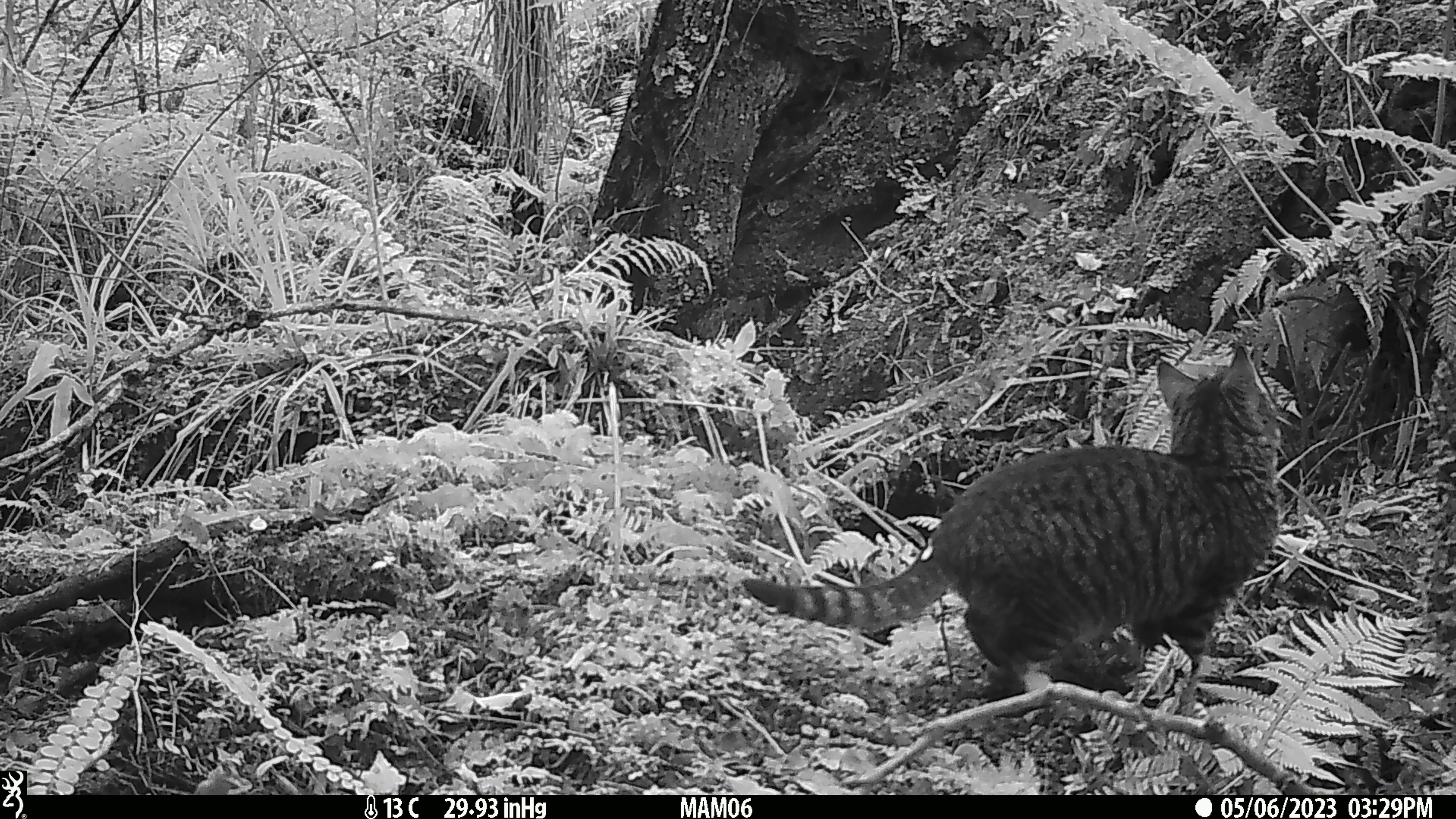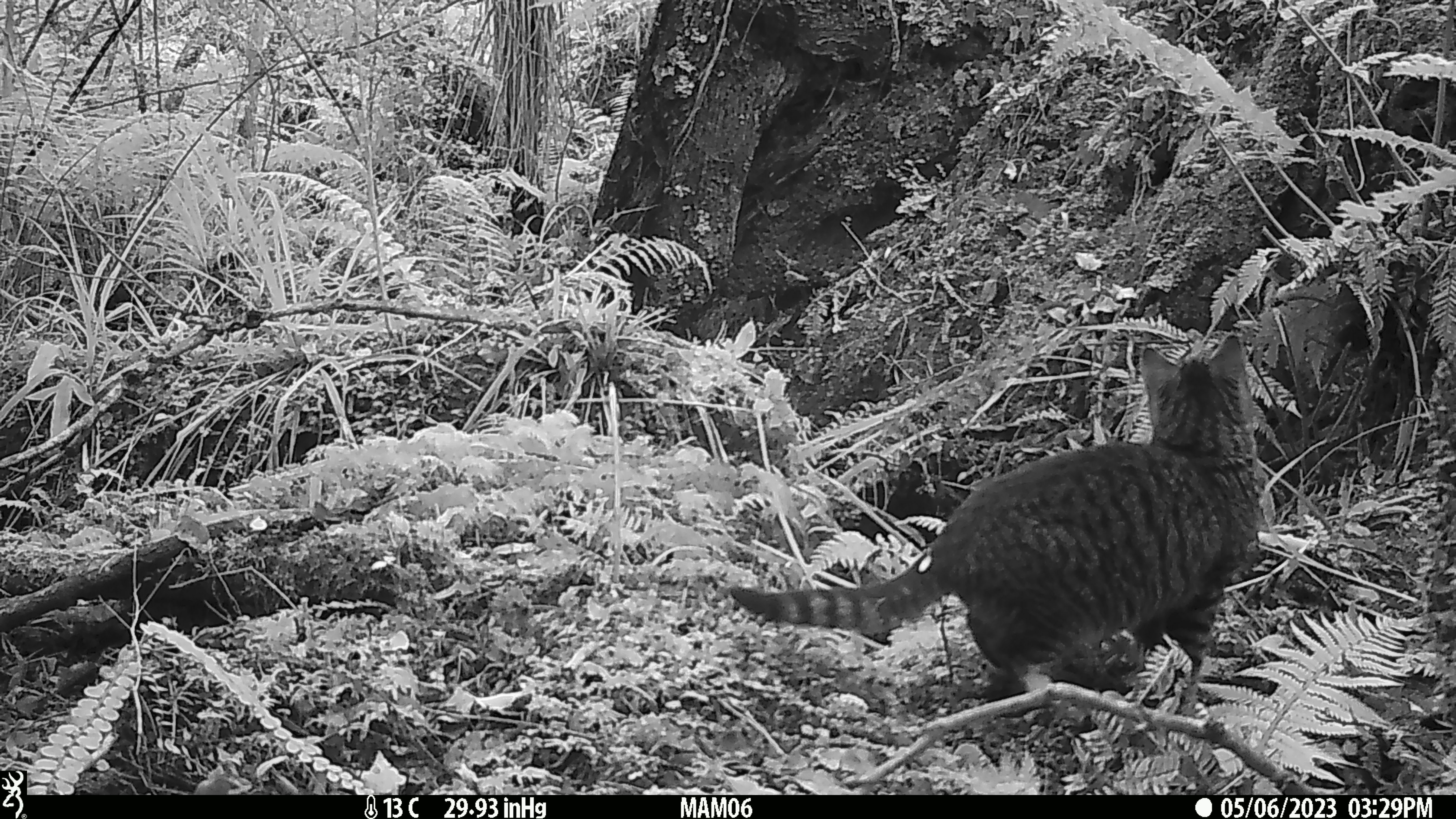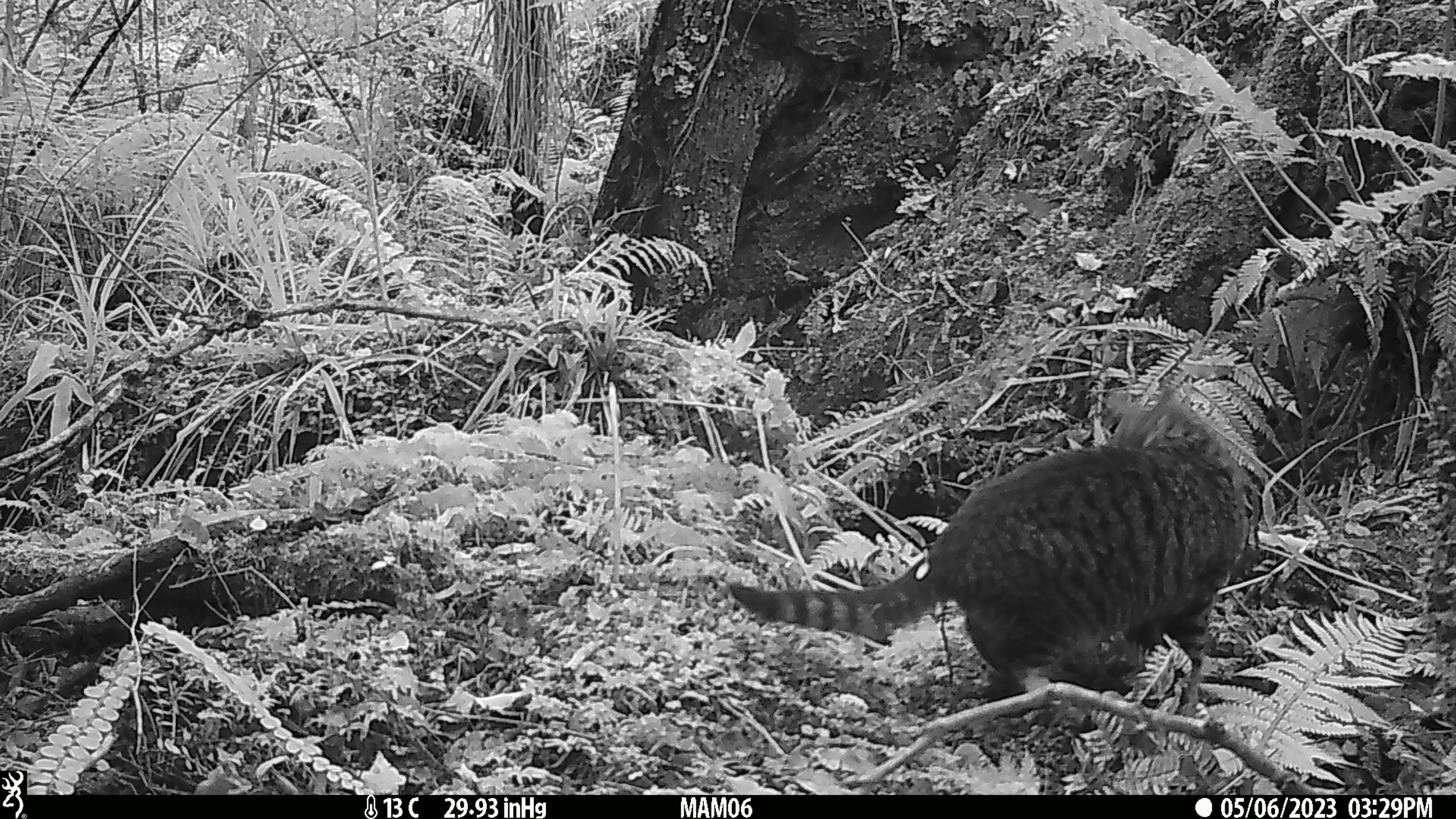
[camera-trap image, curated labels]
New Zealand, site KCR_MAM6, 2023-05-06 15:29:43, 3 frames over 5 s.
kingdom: Animalia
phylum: Chordata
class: Mammalia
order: Carnivora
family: Felidae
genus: Felis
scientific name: Felis catus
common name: domestic cat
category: cat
Cat (domestic cat) (Felis catus).